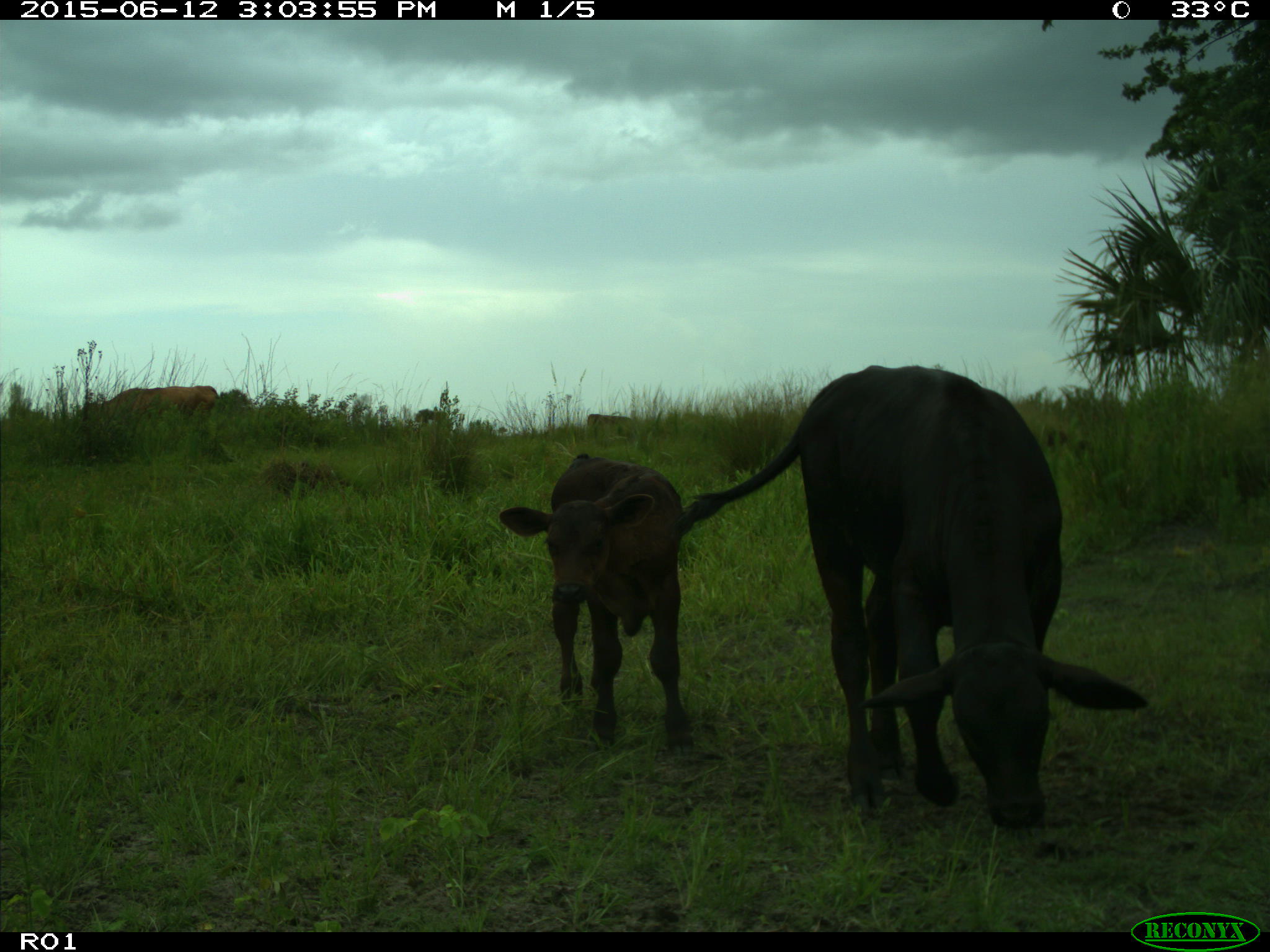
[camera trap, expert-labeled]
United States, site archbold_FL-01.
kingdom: Animalia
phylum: Chordata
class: Mammalia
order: Artiodactyla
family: Bovidae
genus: Bos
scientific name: Bos taurus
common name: domestic cow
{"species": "Bos taurus (domestic cow)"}